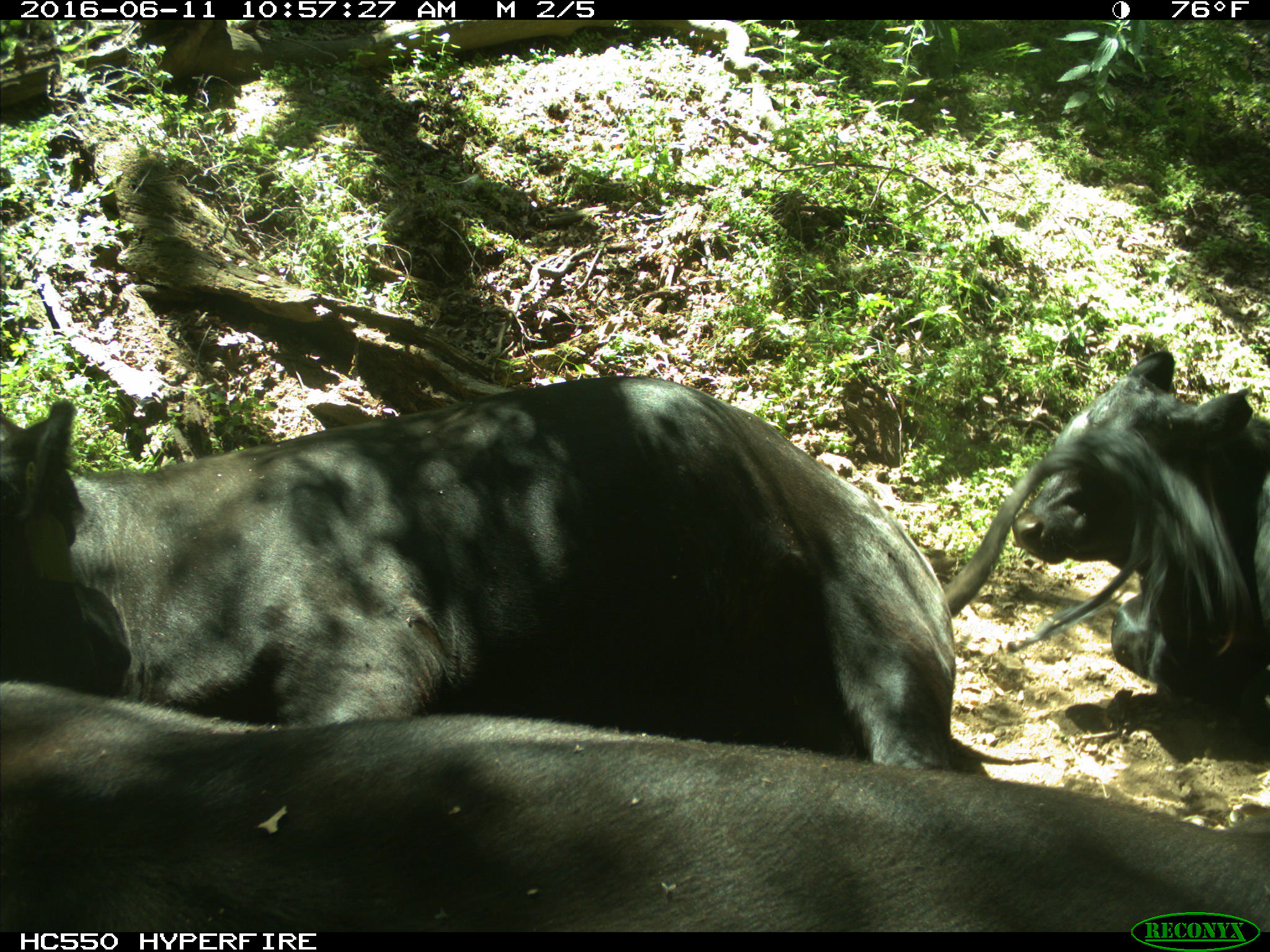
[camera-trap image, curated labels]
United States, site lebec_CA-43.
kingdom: Animalia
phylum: Chordata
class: Mammalia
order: Artiodactyla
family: Bovidae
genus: Bos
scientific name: Bos taurus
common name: domestic cow